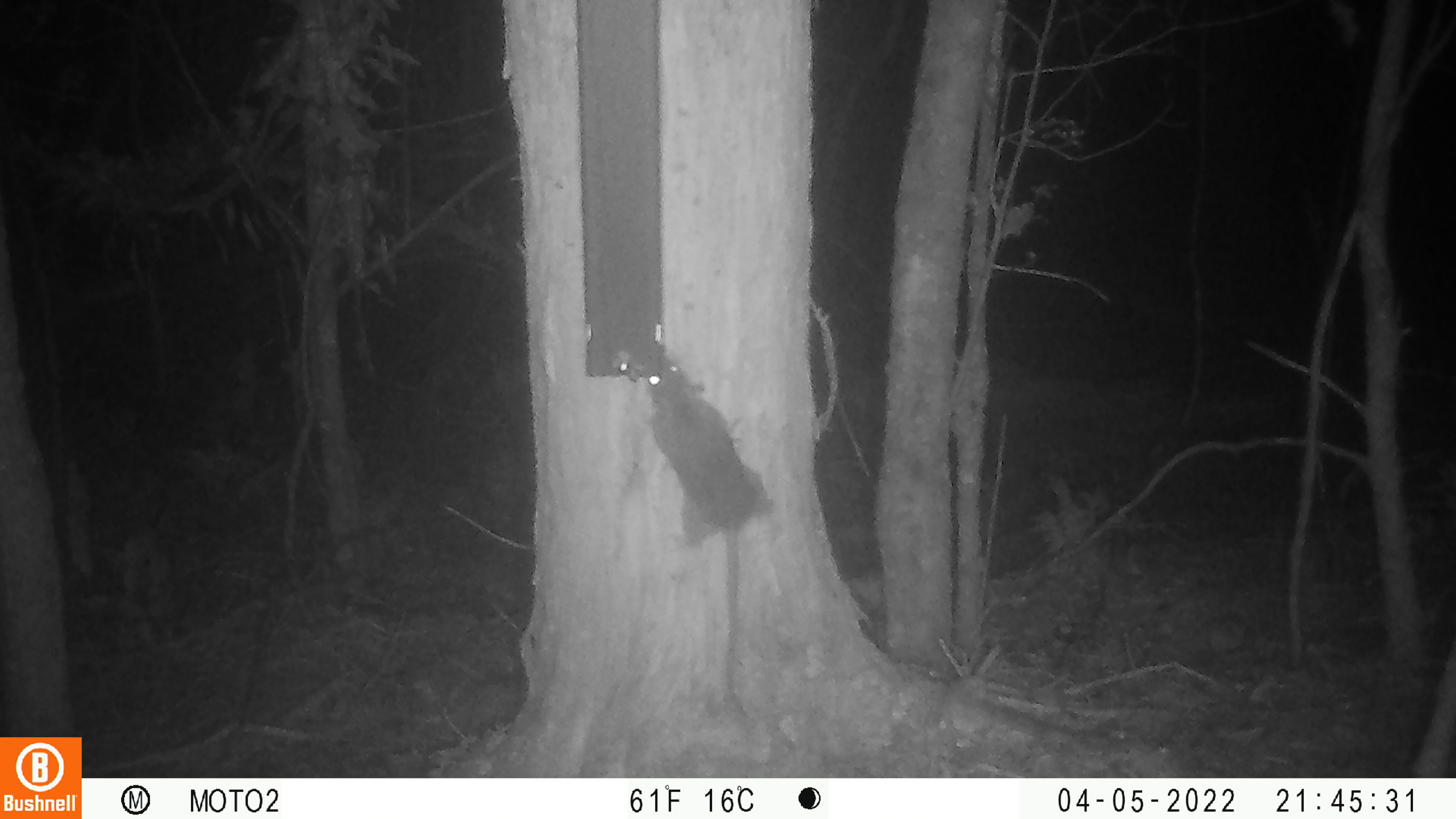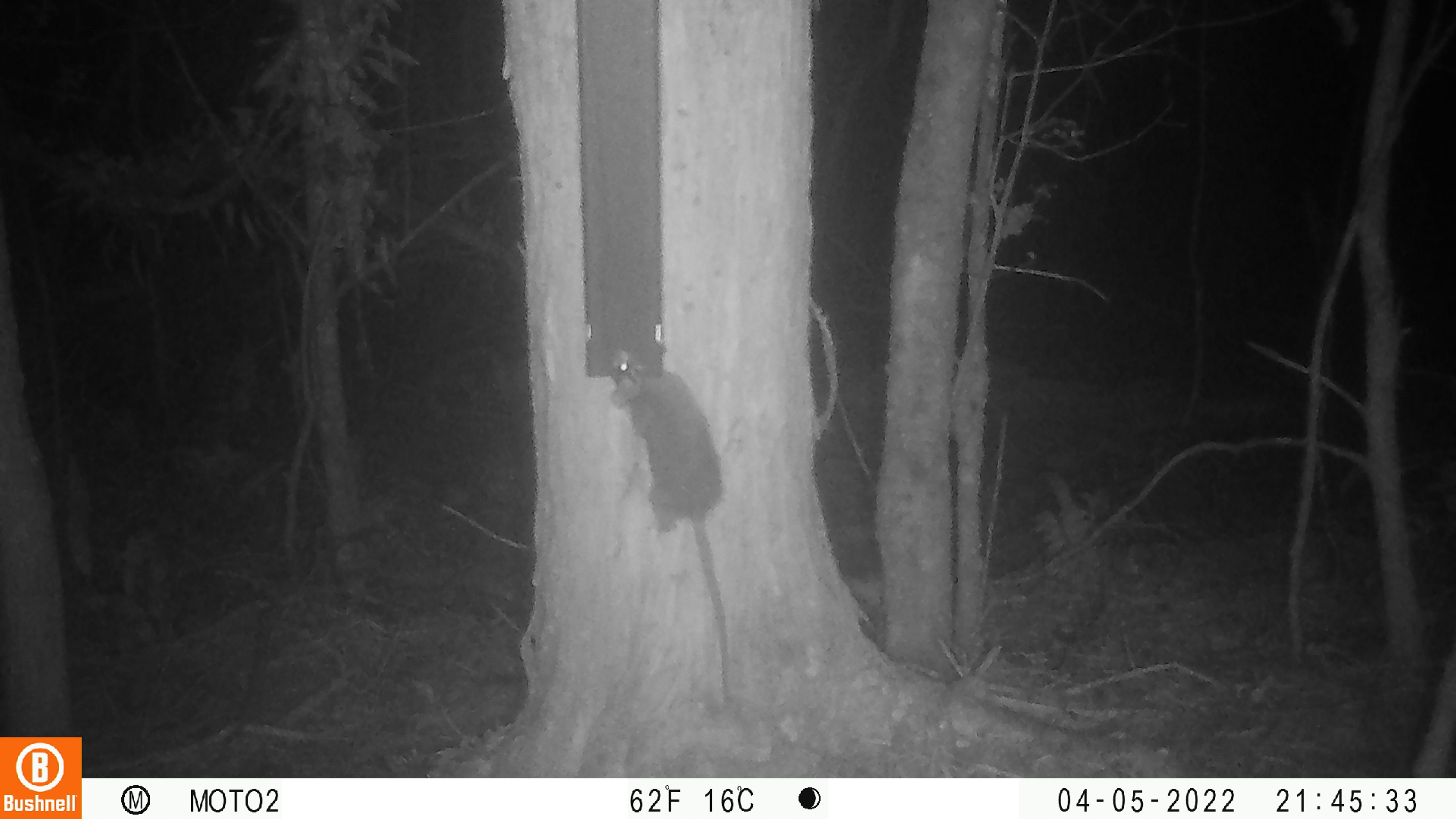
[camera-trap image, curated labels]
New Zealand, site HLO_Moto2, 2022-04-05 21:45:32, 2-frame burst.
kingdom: Animalia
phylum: Chordata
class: Mammalia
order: Rodentia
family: Muridae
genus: Rattus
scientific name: Rattus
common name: rat